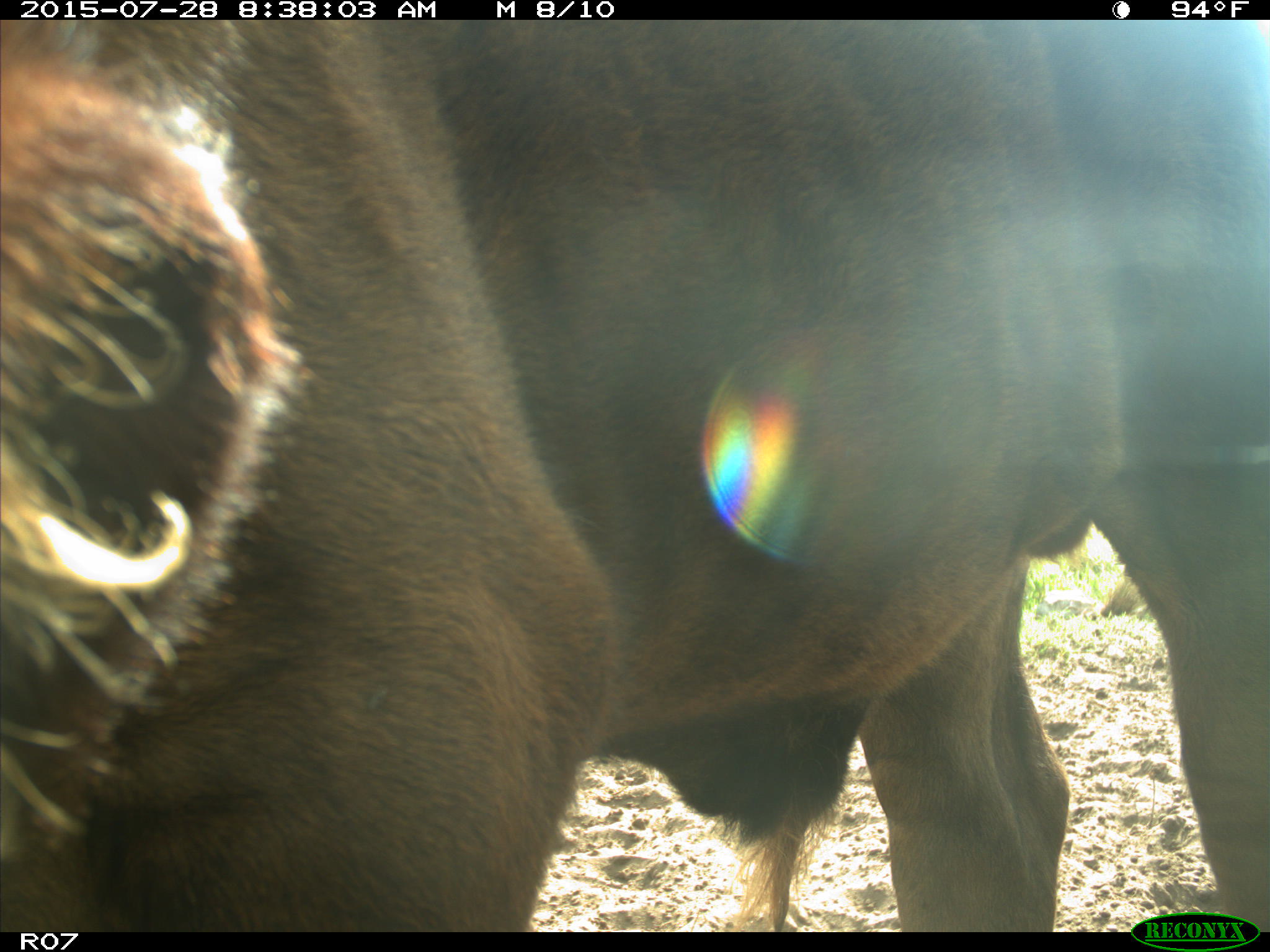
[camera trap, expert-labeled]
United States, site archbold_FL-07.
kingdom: Animalia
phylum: Chordata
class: Mammalia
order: Artiodactyla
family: Bovidae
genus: Bos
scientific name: Bos taurus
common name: domestic cow